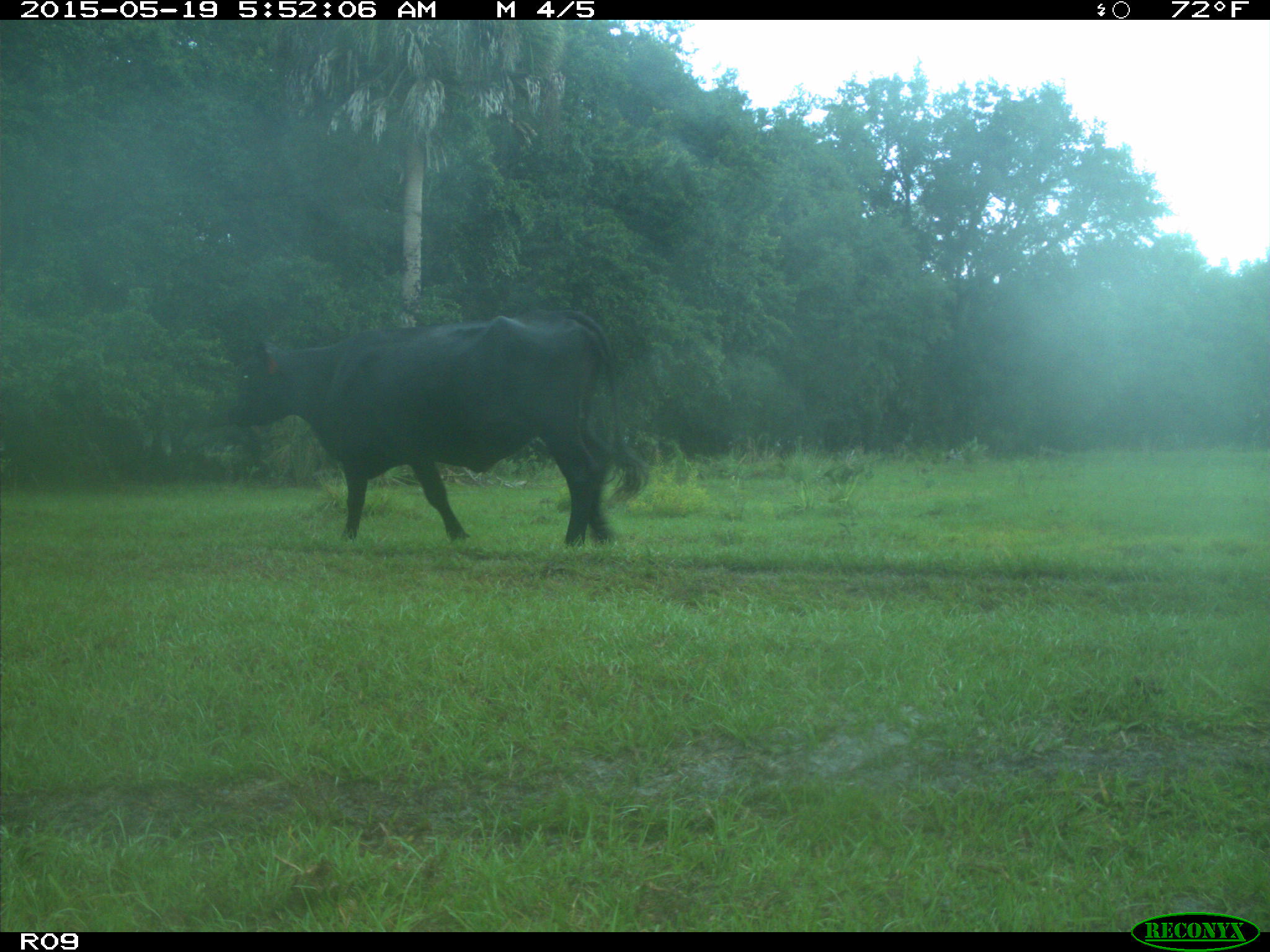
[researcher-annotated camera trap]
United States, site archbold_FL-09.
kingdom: Animalia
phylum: Chordata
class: Mammalia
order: Artiodactyla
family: Bovidae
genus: Bos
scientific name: Bos taurus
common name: domestic cow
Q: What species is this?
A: Bos taurus (domestic cow).